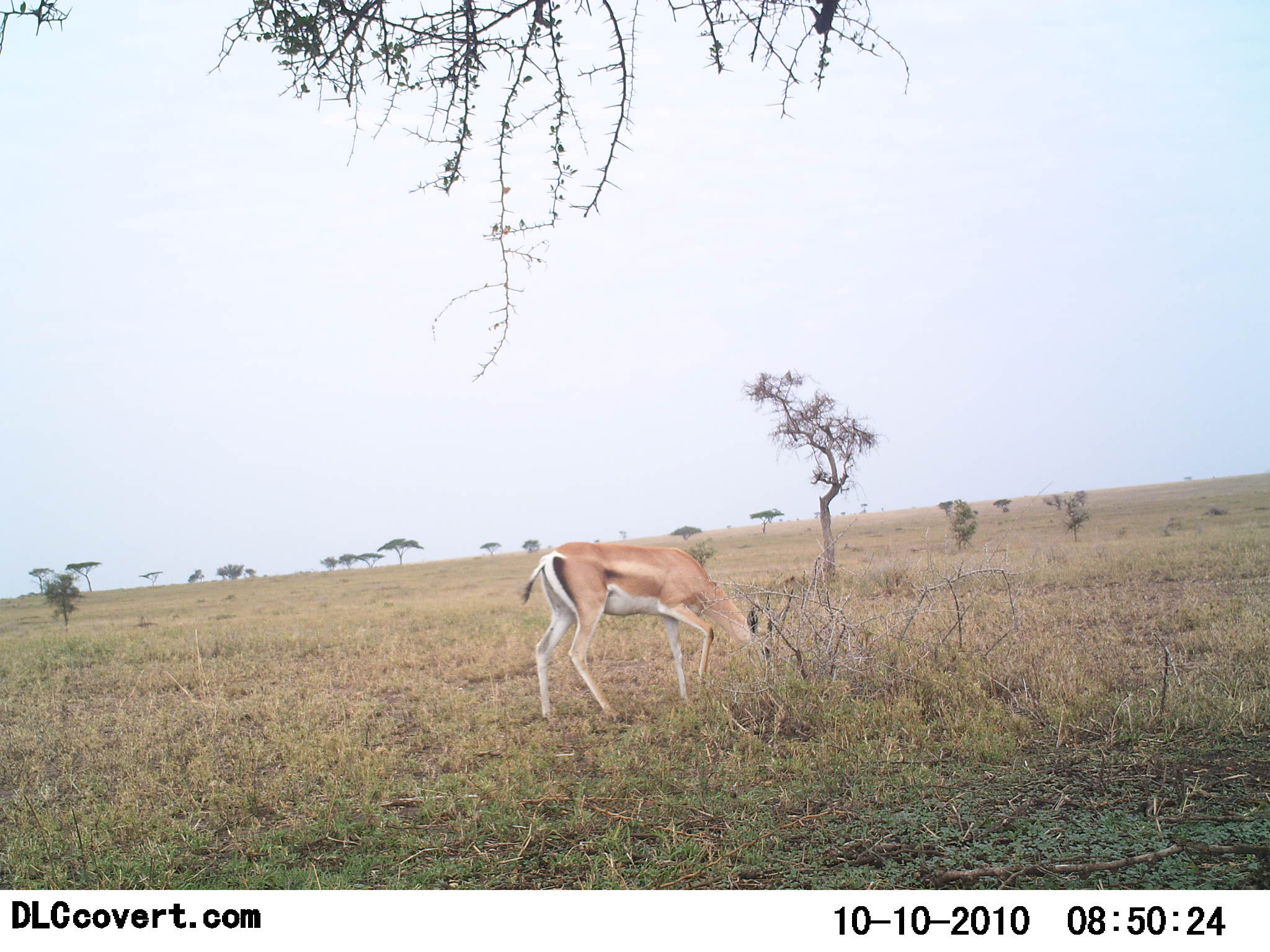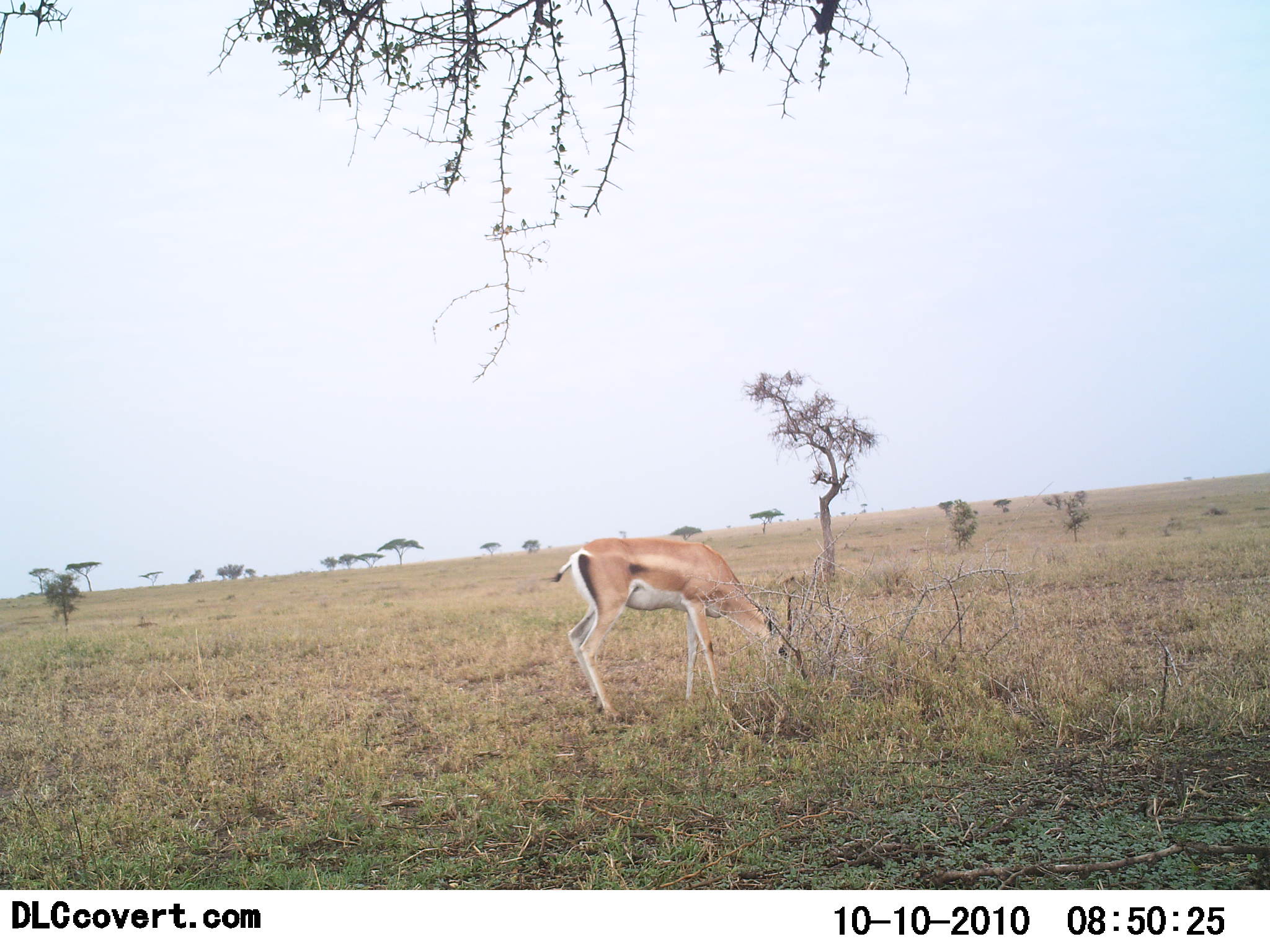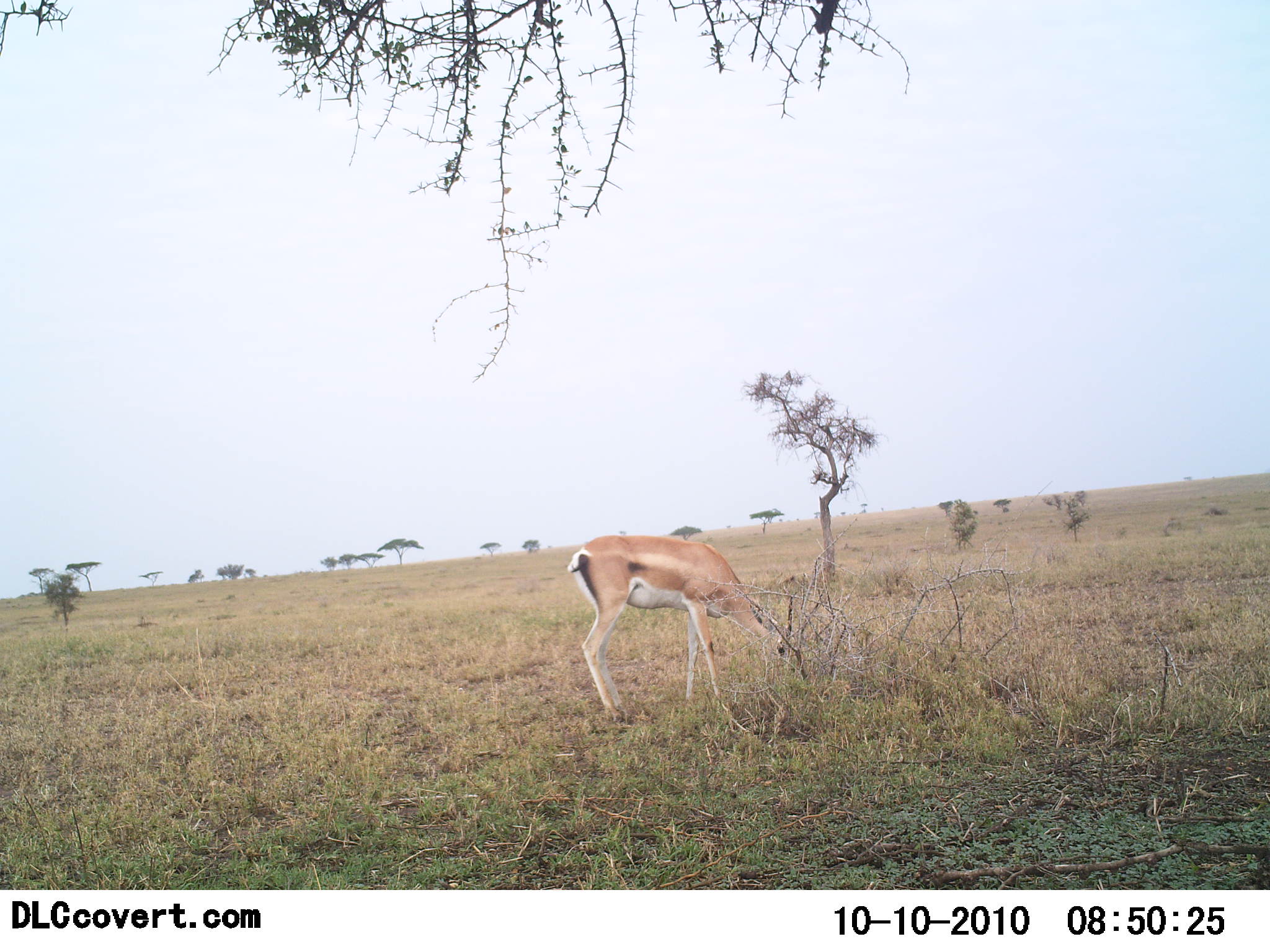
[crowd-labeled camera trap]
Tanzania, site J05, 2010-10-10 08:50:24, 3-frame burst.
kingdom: Animalia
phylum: Chordata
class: Mammalia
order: Artiodactyla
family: Bovidae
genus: Nanger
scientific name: Nanger granti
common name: grant's gazelle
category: gazellegrants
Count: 1.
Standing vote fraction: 31%.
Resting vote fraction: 6%.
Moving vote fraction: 6%.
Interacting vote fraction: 0%.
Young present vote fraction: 0%.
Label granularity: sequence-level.